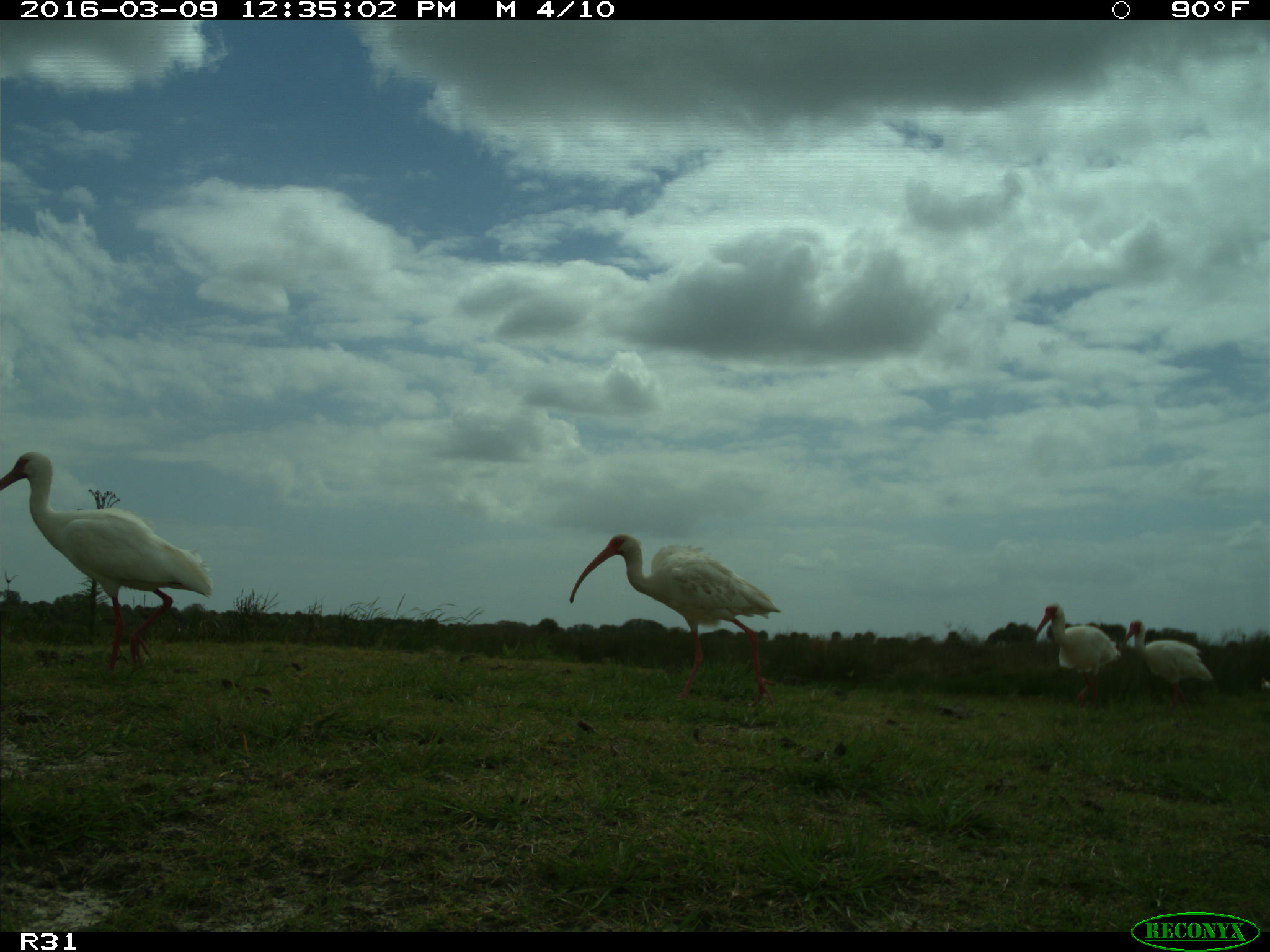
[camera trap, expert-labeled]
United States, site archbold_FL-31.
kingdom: Animalia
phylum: Chordata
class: Aves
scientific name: Aves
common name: birds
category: unidentified bird